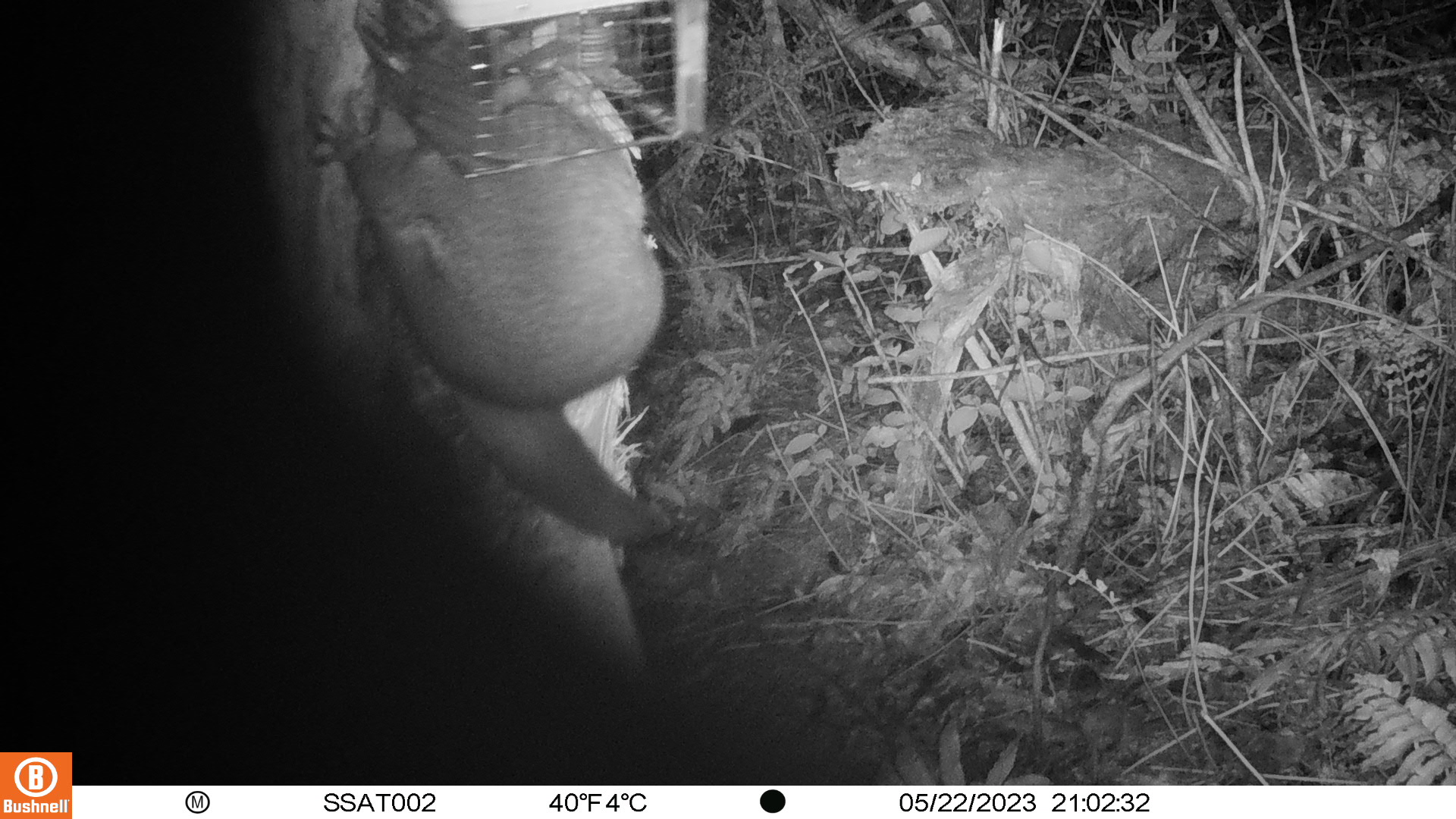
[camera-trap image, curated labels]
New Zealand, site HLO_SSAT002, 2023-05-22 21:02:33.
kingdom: Animalia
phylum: Chordata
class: Mammalia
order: Diprotodontia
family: Phalangeridae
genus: Trichosurus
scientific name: Trichosurus vulpecula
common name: common brushtail possum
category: possum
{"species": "possum (common brushtail possum) (Trichosurus vulpecula)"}